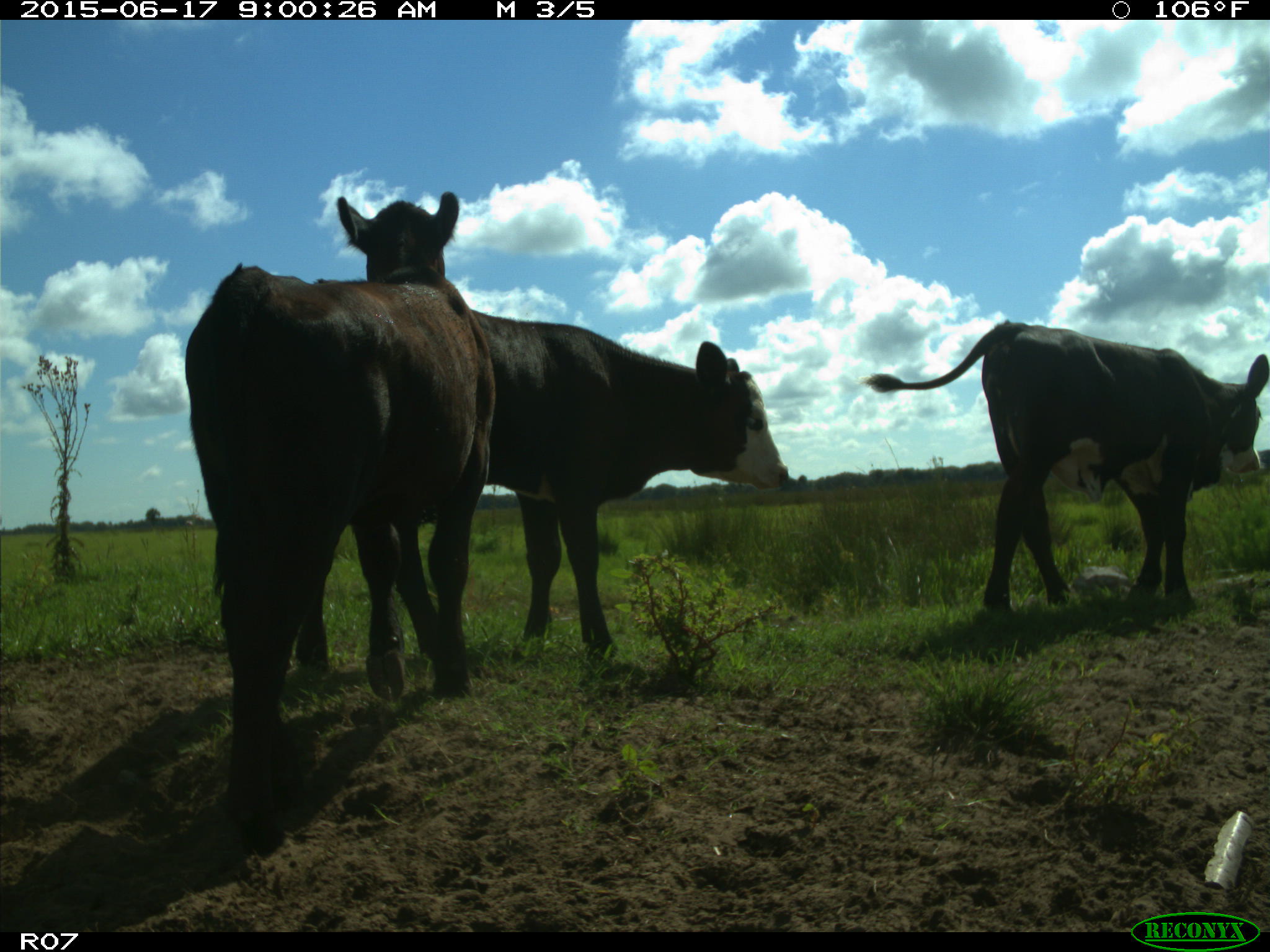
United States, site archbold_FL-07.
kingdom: Animalia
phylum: Chordata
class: Mammalia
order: Artiodactyla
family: Bovidae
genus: Bos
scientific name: Bos taurus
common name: domestic cow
Bos taurus (domestic cow).